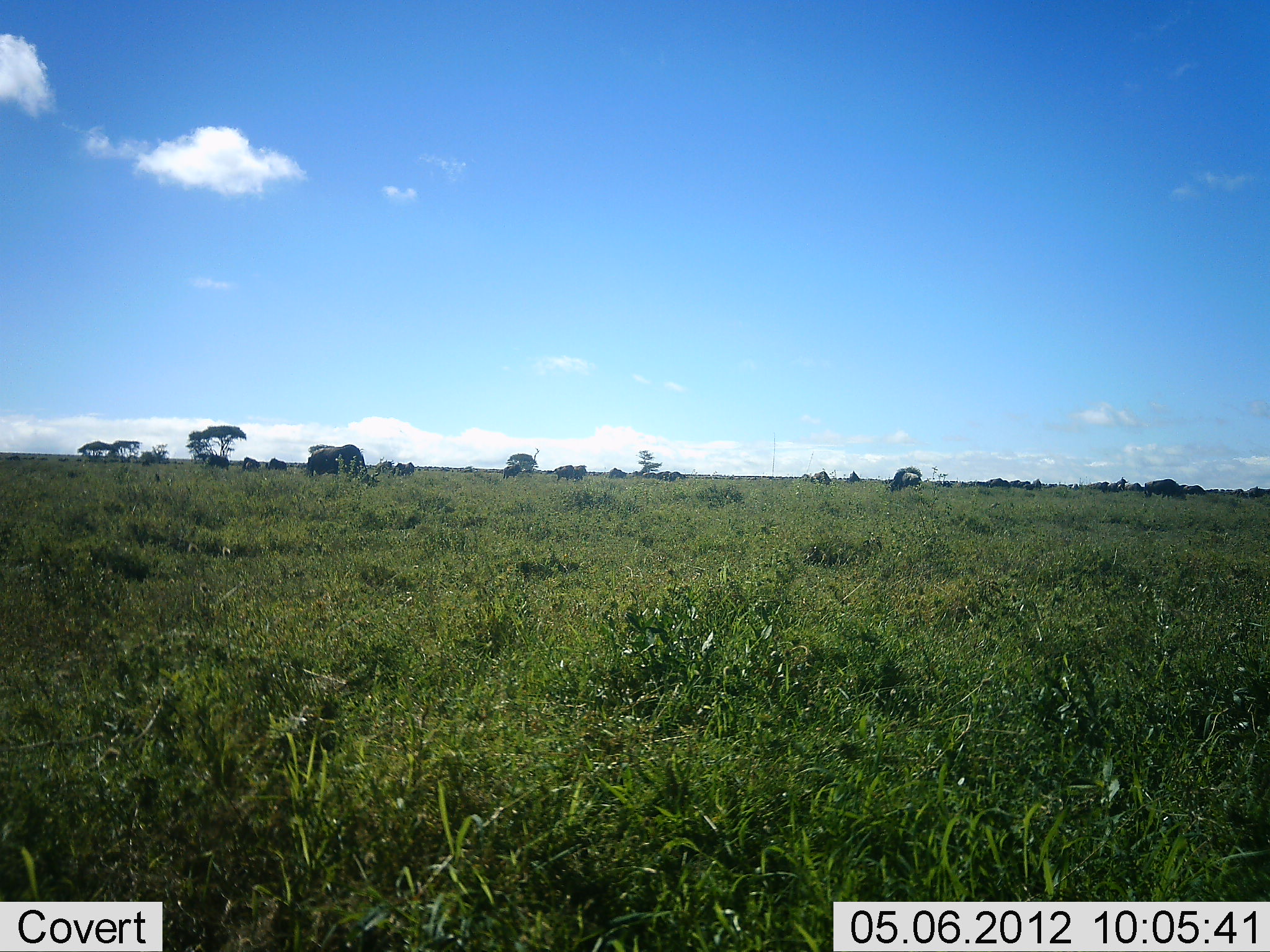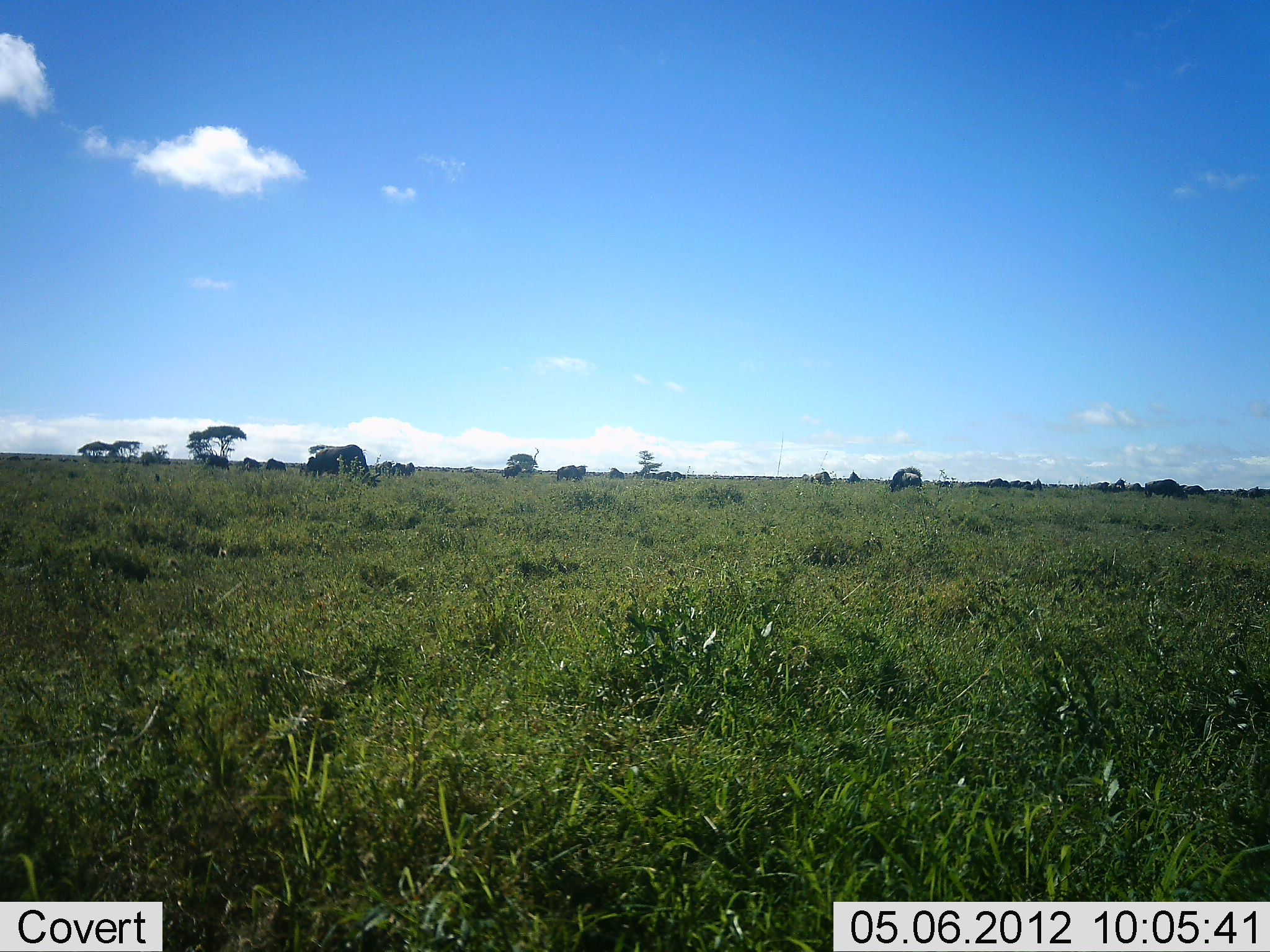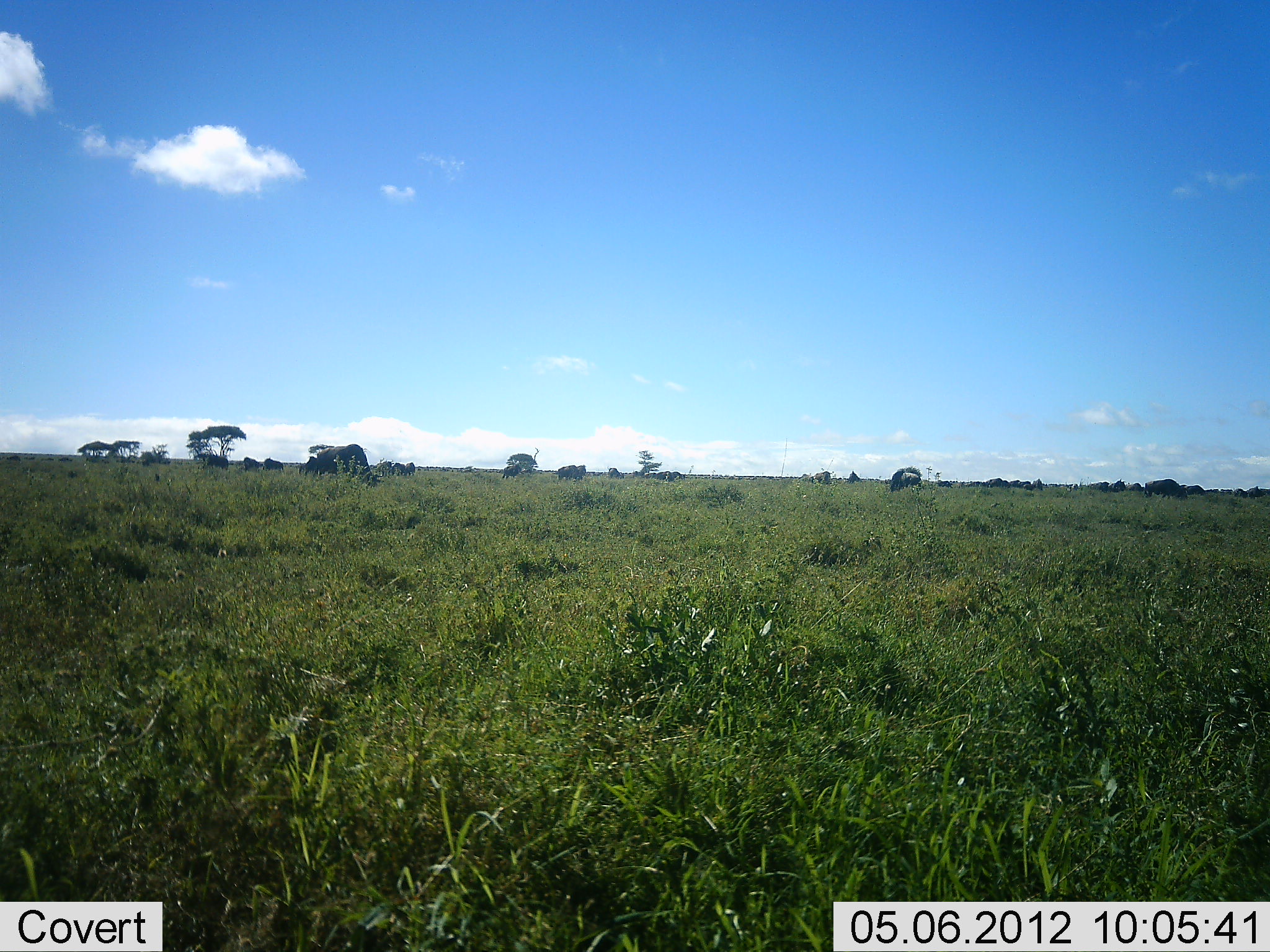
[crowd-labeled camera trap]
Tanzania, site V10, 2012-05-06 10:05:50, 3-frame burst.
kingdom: Animalia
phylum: Chordata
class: Mammalia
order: Artiodactyla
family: Bovidae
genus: Connochaetes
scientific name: Connochaetes taurinus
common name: blue wildebeest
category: wildebeest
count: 11-50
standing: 30%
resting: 0%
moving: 10%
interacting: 0%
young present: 0%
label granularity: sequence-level